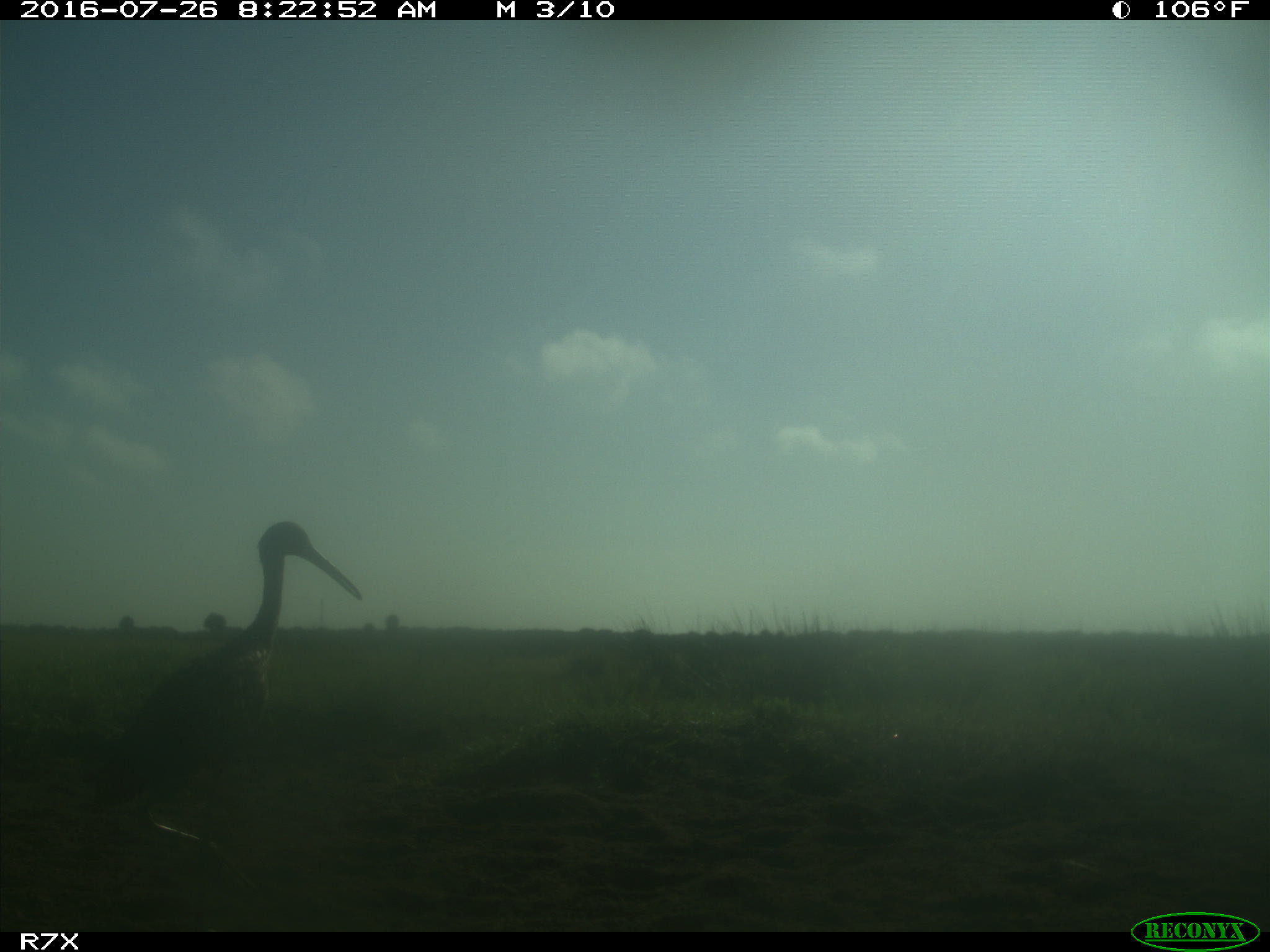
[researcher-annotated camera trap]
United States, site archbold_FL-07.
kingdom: Animalia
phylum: Chordata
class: Aves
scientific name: Aves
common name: birds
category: unidentified bird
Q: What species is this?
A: Unidentified bird (birds) (Aves).